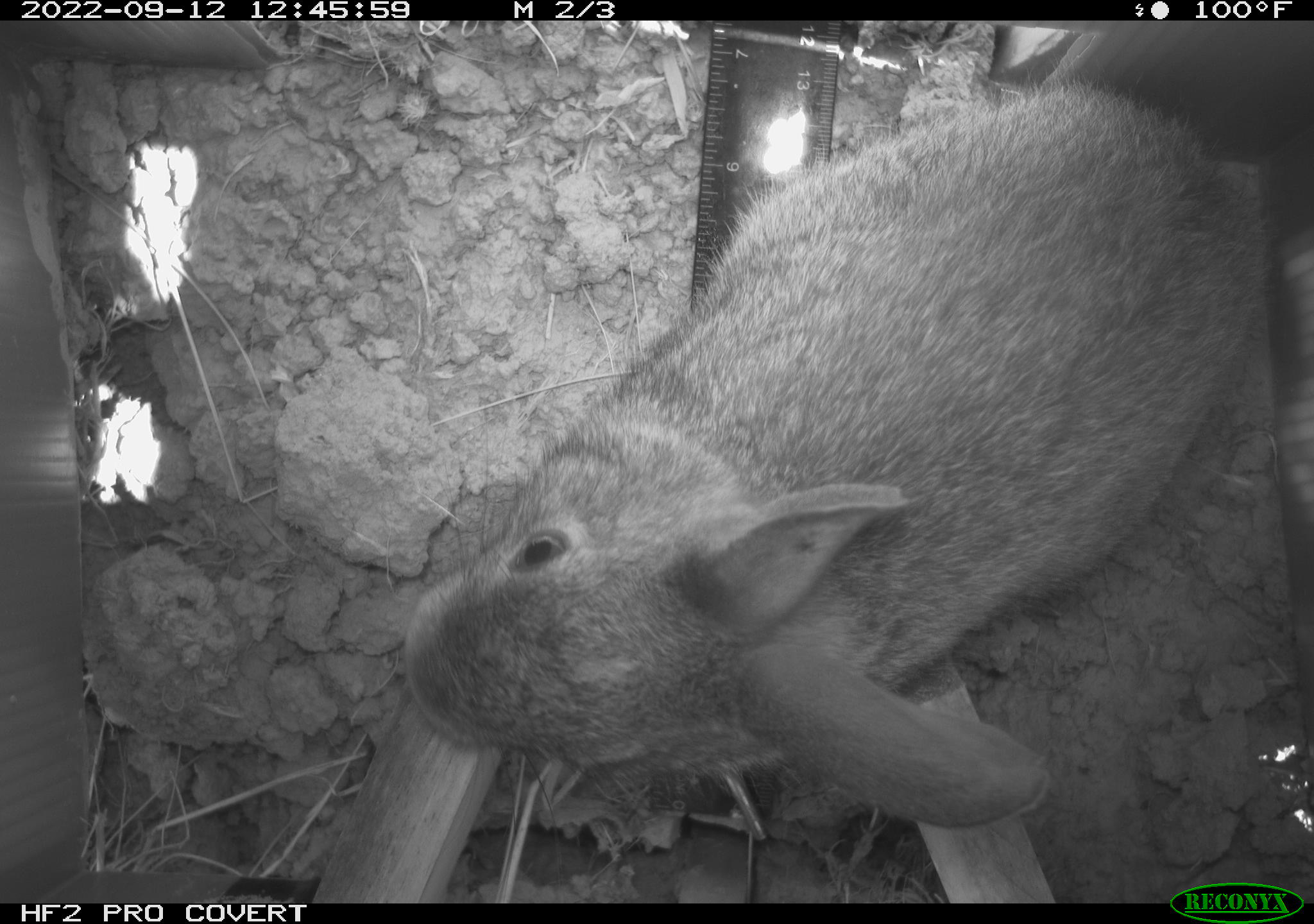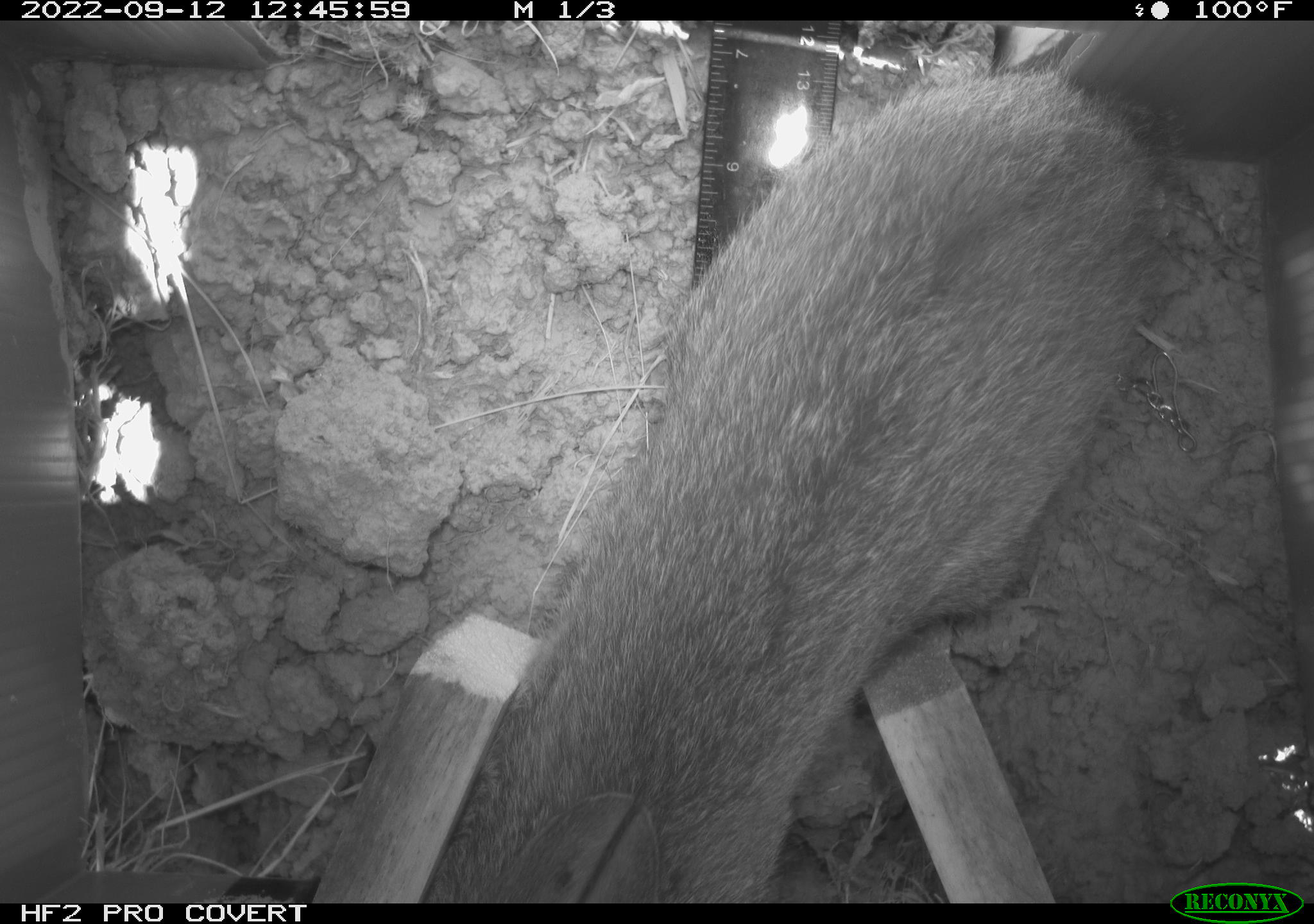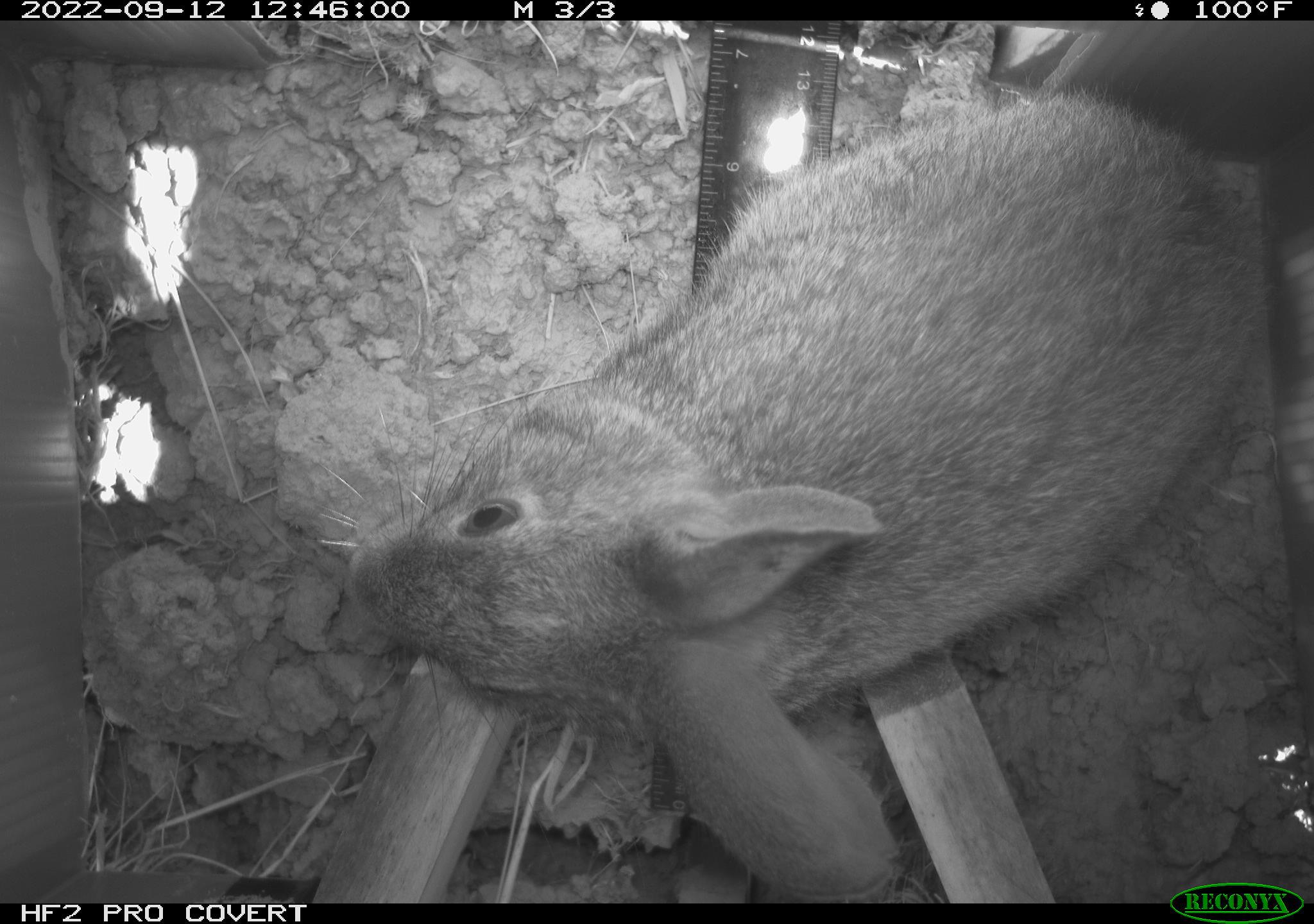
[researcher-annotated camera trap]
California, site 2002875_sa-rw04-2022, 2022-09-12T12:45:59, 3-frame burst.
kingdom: Animalia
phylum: Chordata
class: Mammalia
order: Lagomorpha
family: Leporidae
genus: Sylvilagus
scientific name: Sylvilagus bachmani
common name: brush rabbit